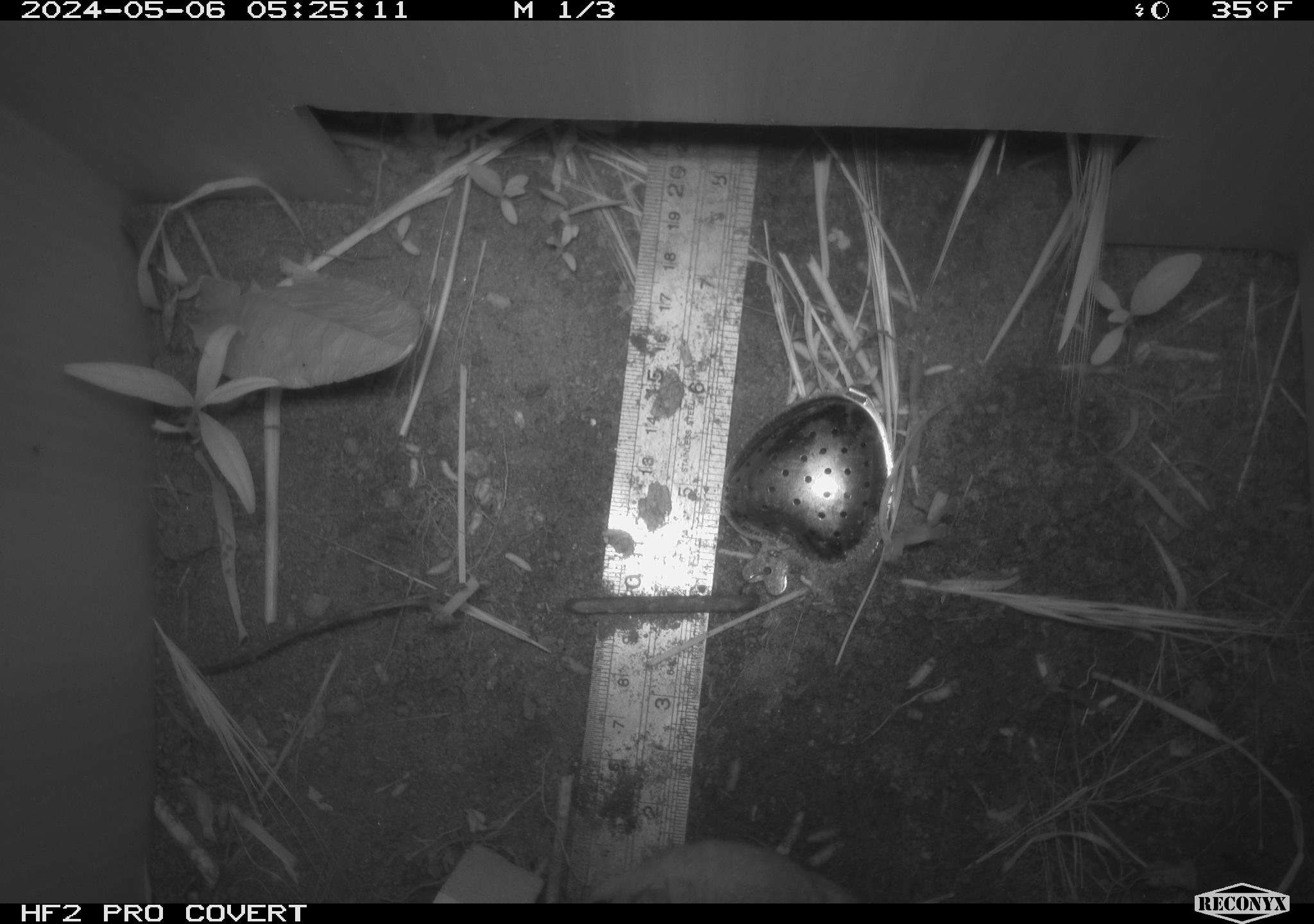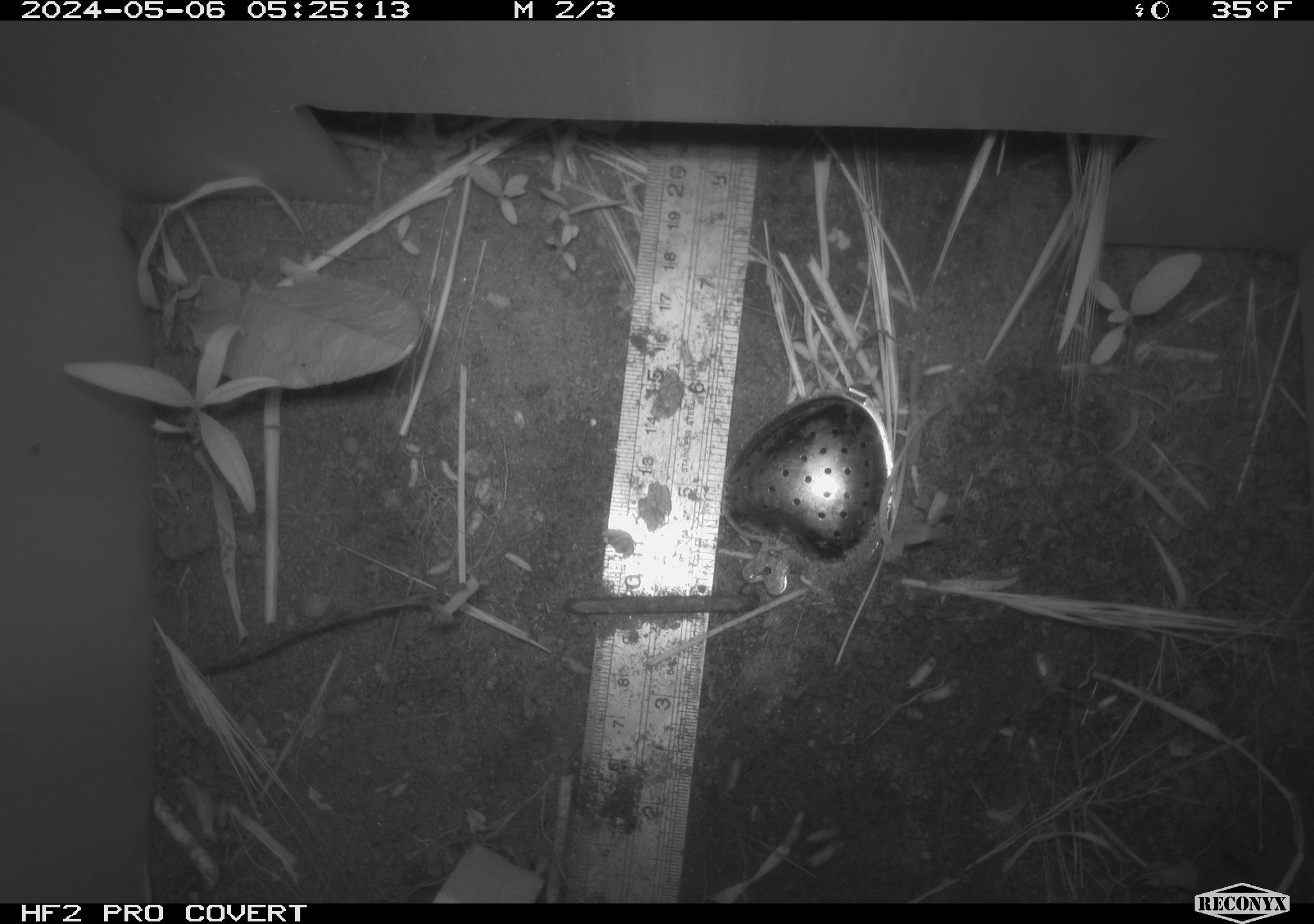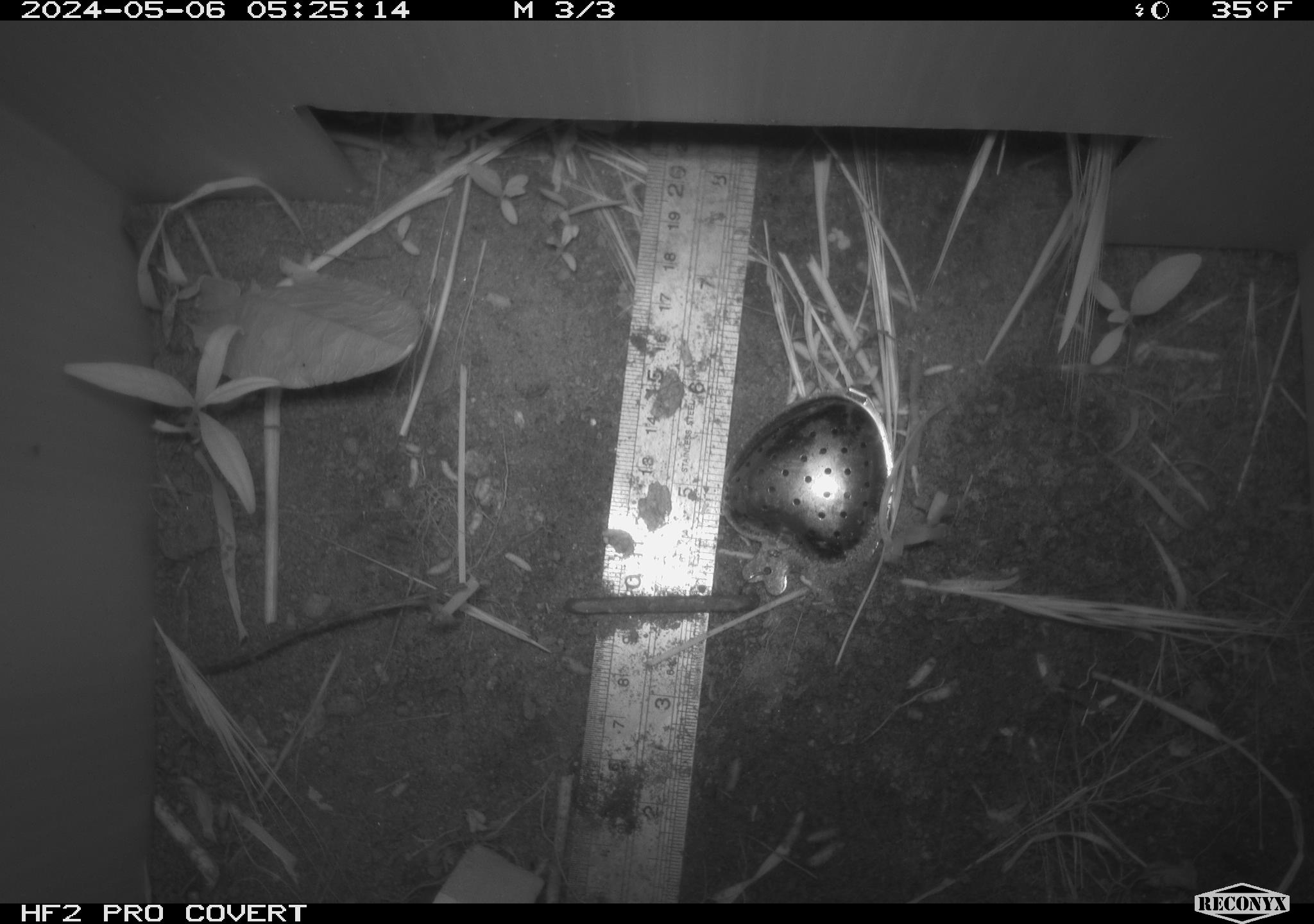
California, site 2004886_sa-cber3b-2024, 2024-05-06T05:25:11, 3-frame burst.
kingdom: Animalia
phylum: Chordata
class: Mammalia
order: Rodentia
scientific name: Rodentia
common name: mouse species